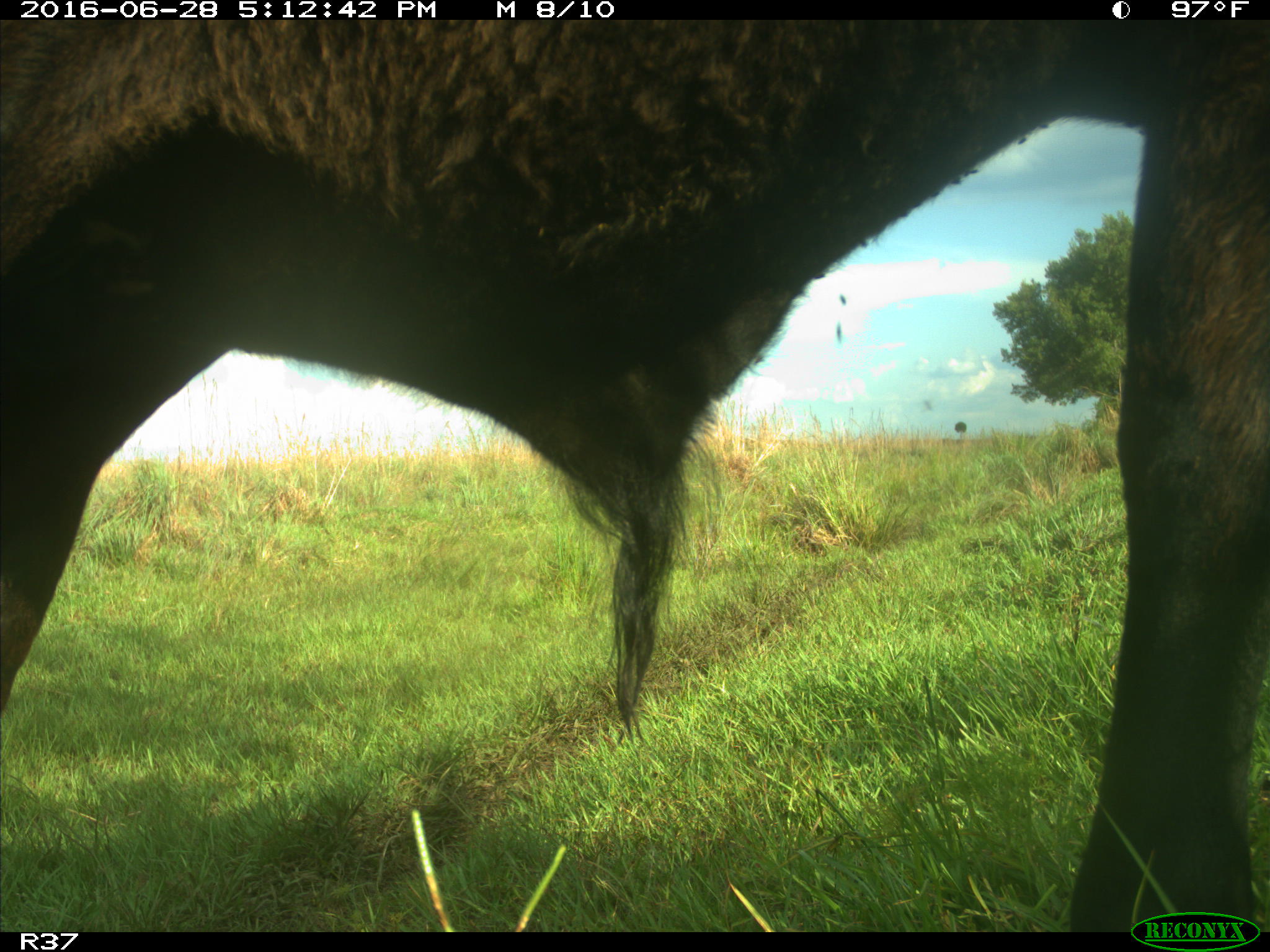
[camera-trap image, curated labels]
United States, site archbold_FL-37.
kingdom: Animalia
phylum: Chordata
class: Mammalia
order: Artiodactyla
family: Bovidae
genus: Bos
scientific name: Bos taurus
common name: domestic cow